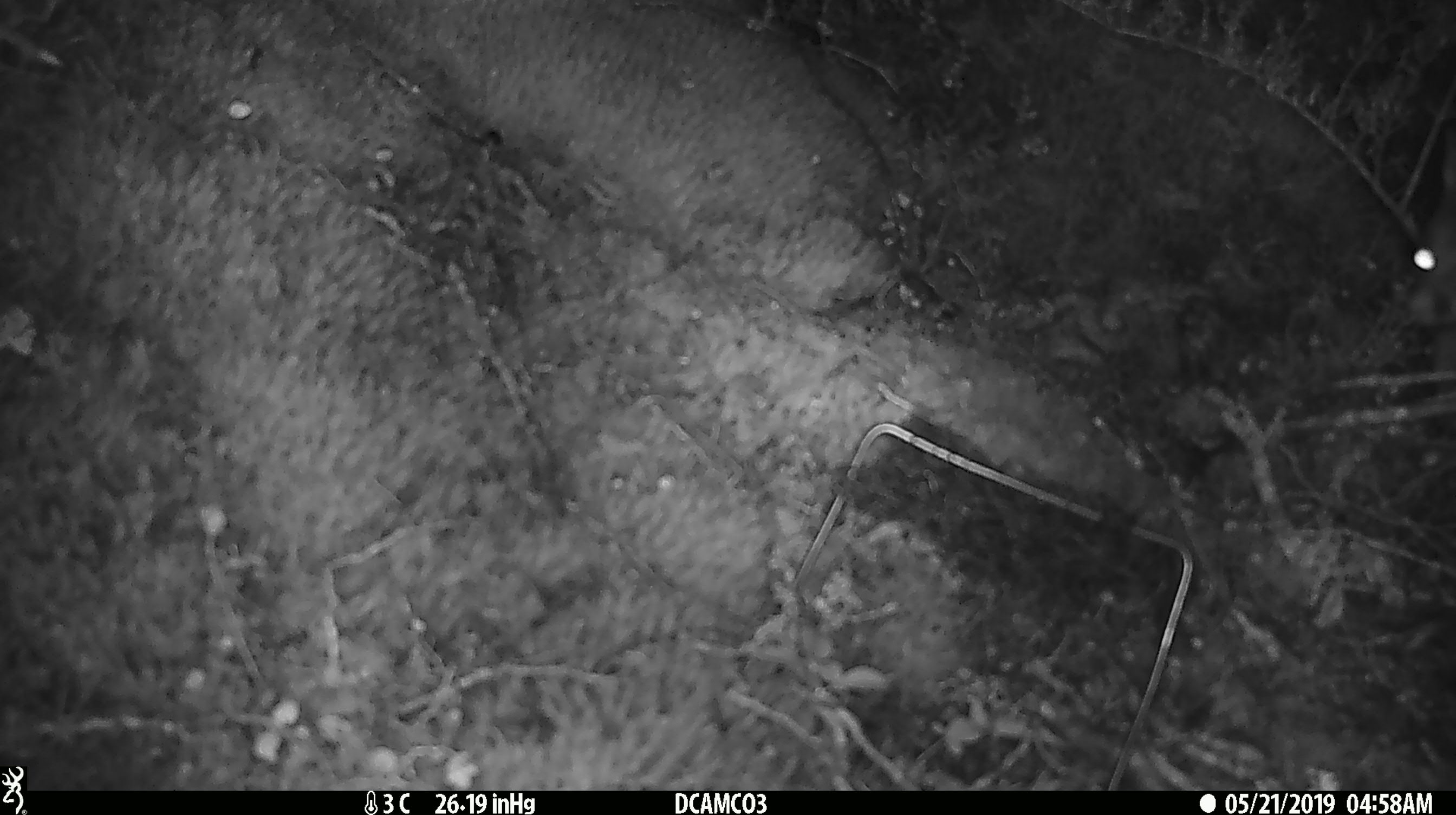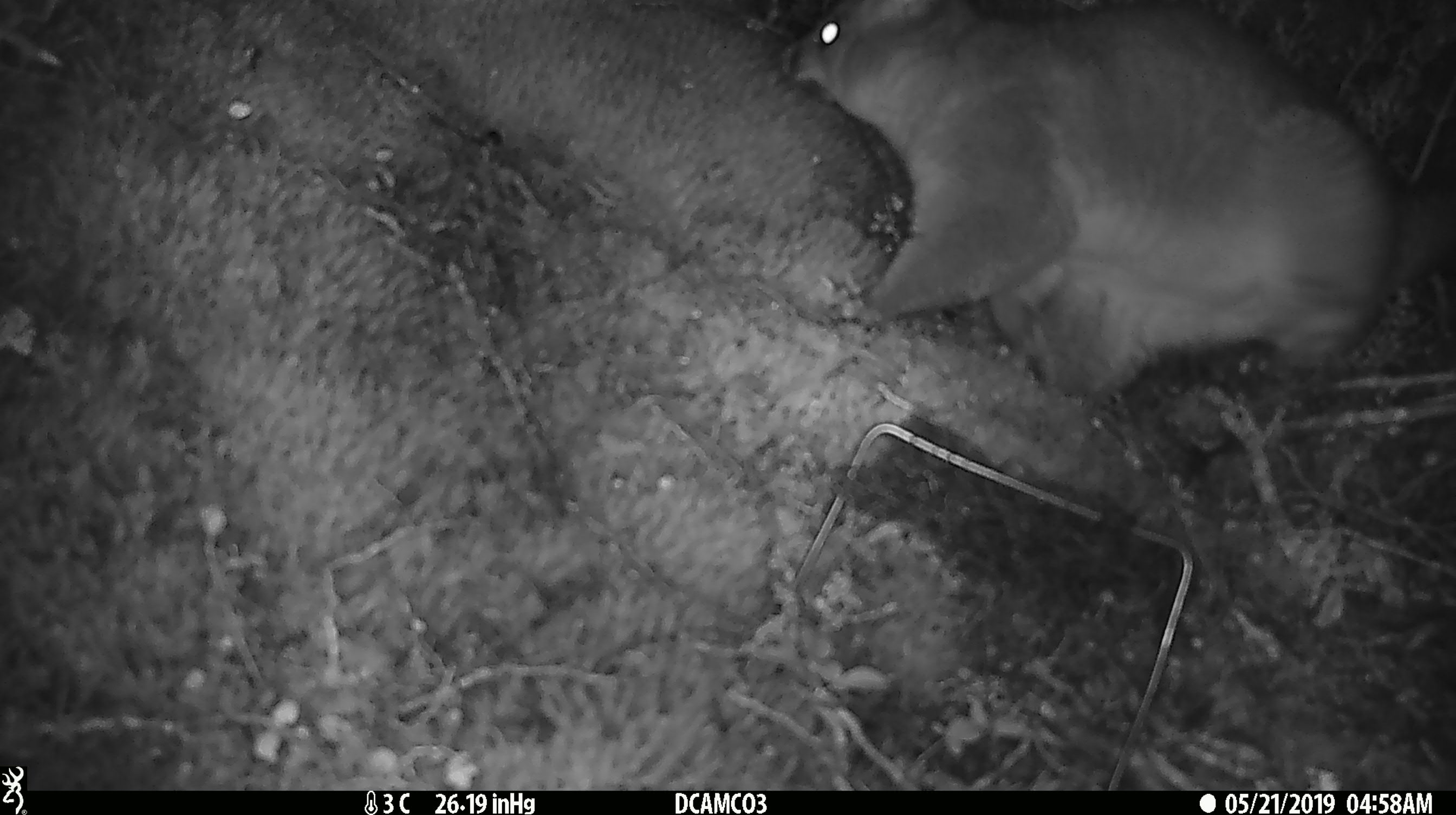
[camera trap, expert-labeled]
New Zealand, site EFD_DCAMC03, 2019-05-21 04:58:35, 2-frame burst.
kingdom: Animalia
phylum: Chordata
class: Mammalia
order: Diprotodontia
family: Phalangeridae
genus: Trichosurus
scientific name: Trichosurus vulpecula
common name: common brushtail possum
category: possum